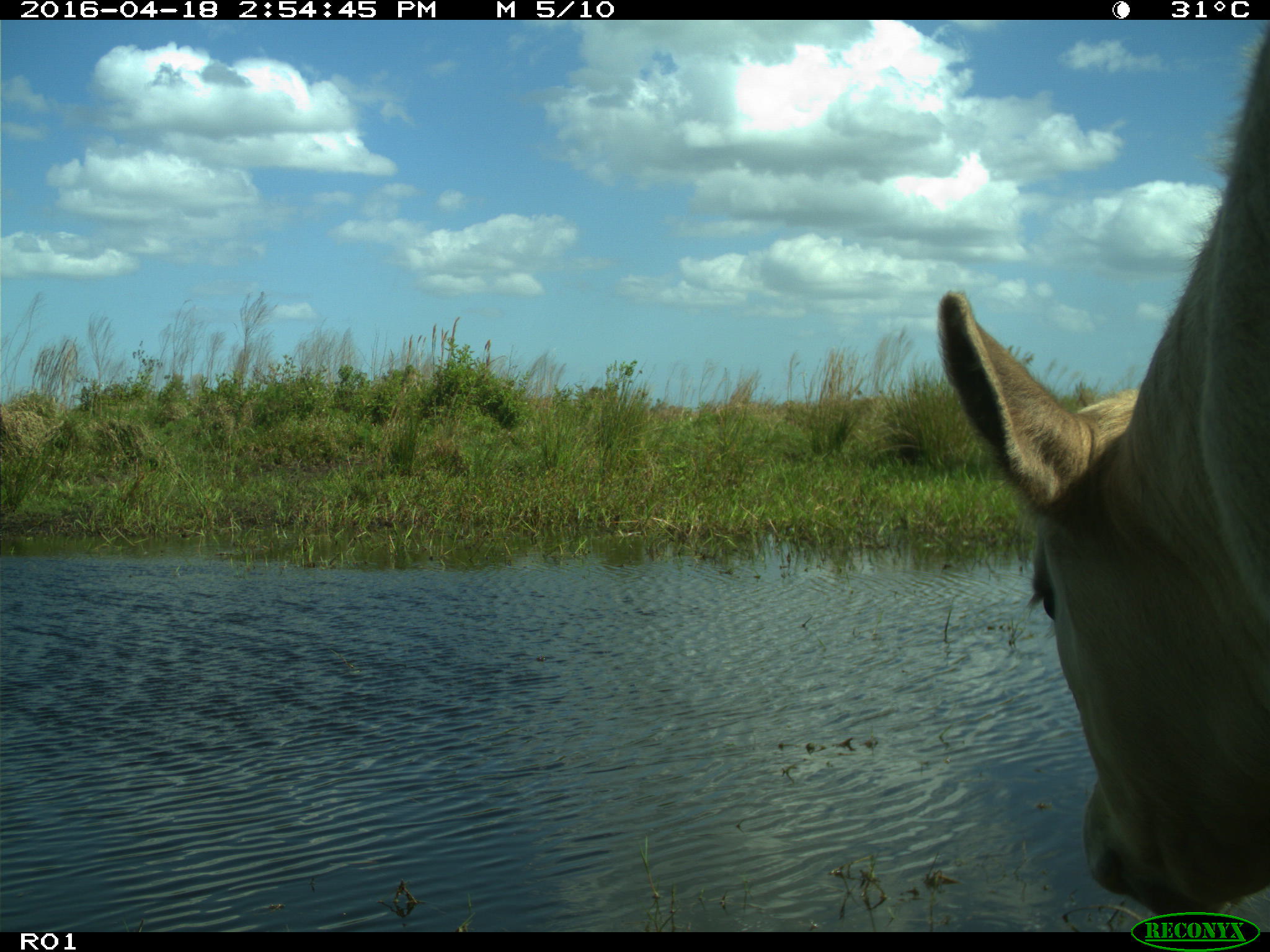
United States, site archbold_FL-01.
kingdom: Animalia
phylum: Chordata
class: Mammalia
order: Artiodactyla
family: Bovidae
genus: Bos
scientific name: Bos taurus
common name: domestic cow